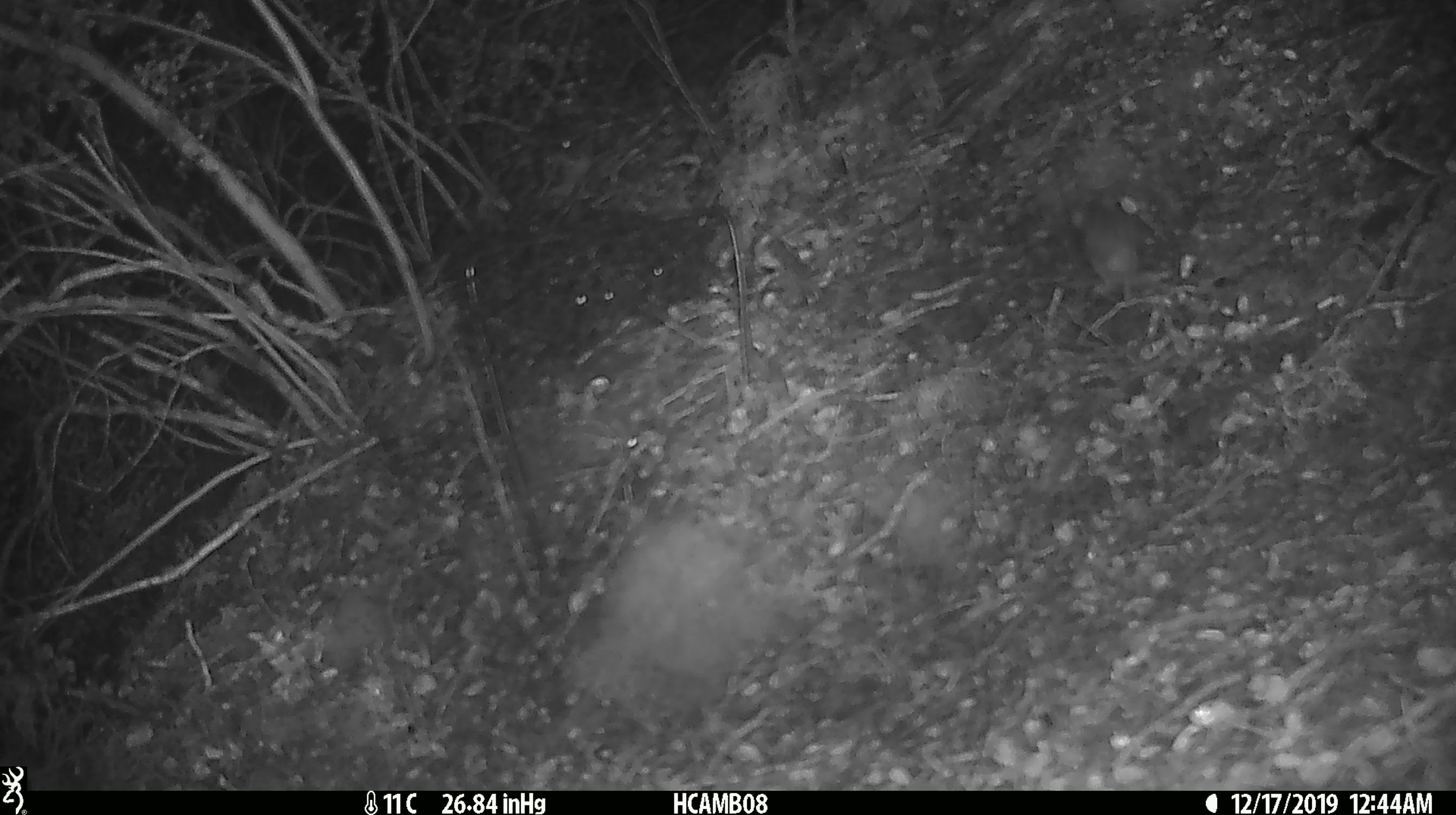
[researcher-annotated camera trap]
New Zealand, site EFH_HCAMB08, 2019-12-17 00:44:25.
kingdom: Animalia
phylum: Chordata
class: Mammalia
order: Rodentia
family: Muridae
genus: Mus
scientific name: Mus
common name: mouse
Mouse (Mus).